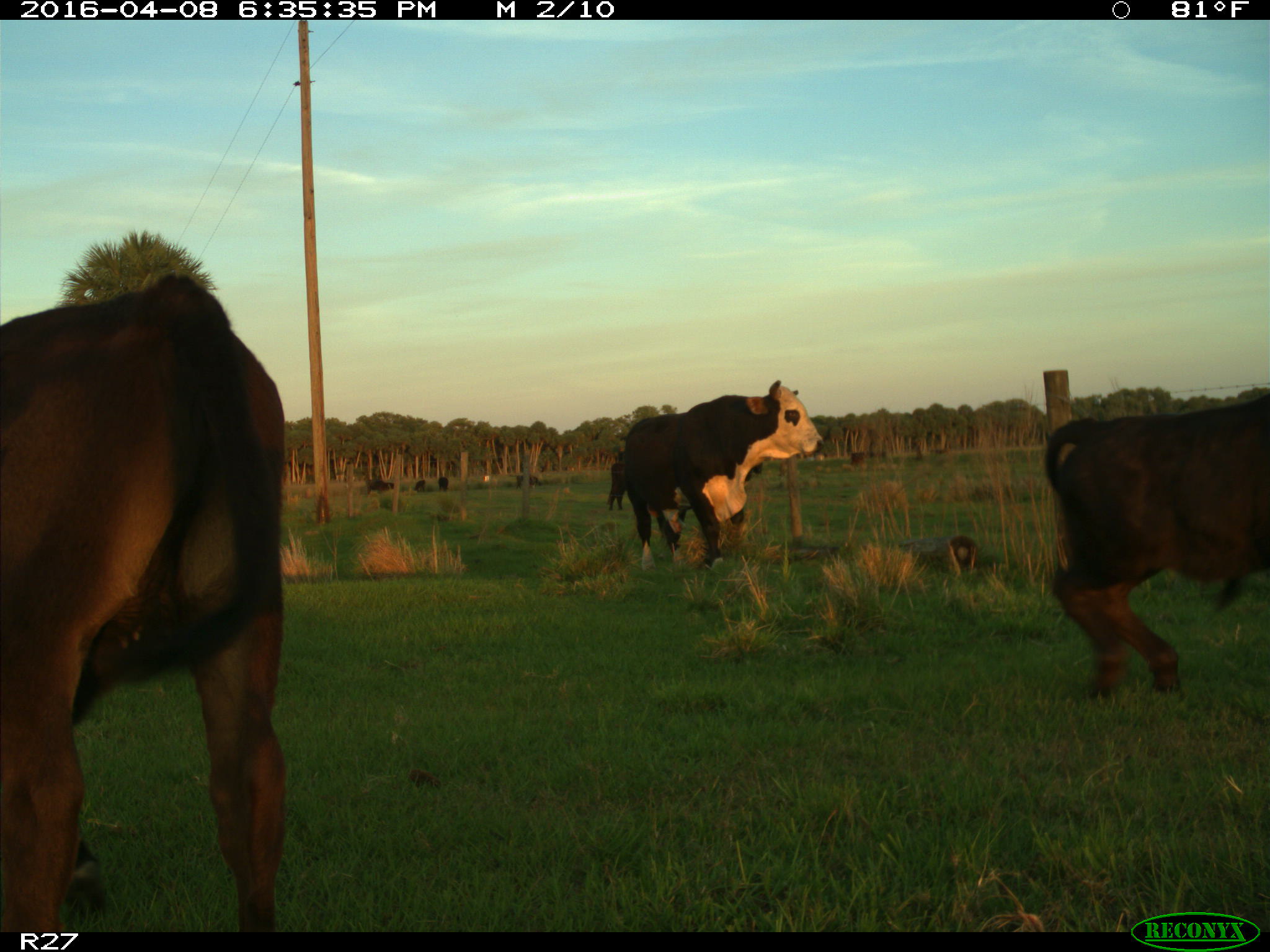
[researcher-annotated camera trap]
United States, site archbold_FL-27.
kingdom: Animalia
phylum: Chordata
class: Mammalia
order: Artiodactyla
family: Bovidae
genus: Bos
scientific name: Bos taurus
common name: domestic cow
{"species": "Bos taurus (domestic cow)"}